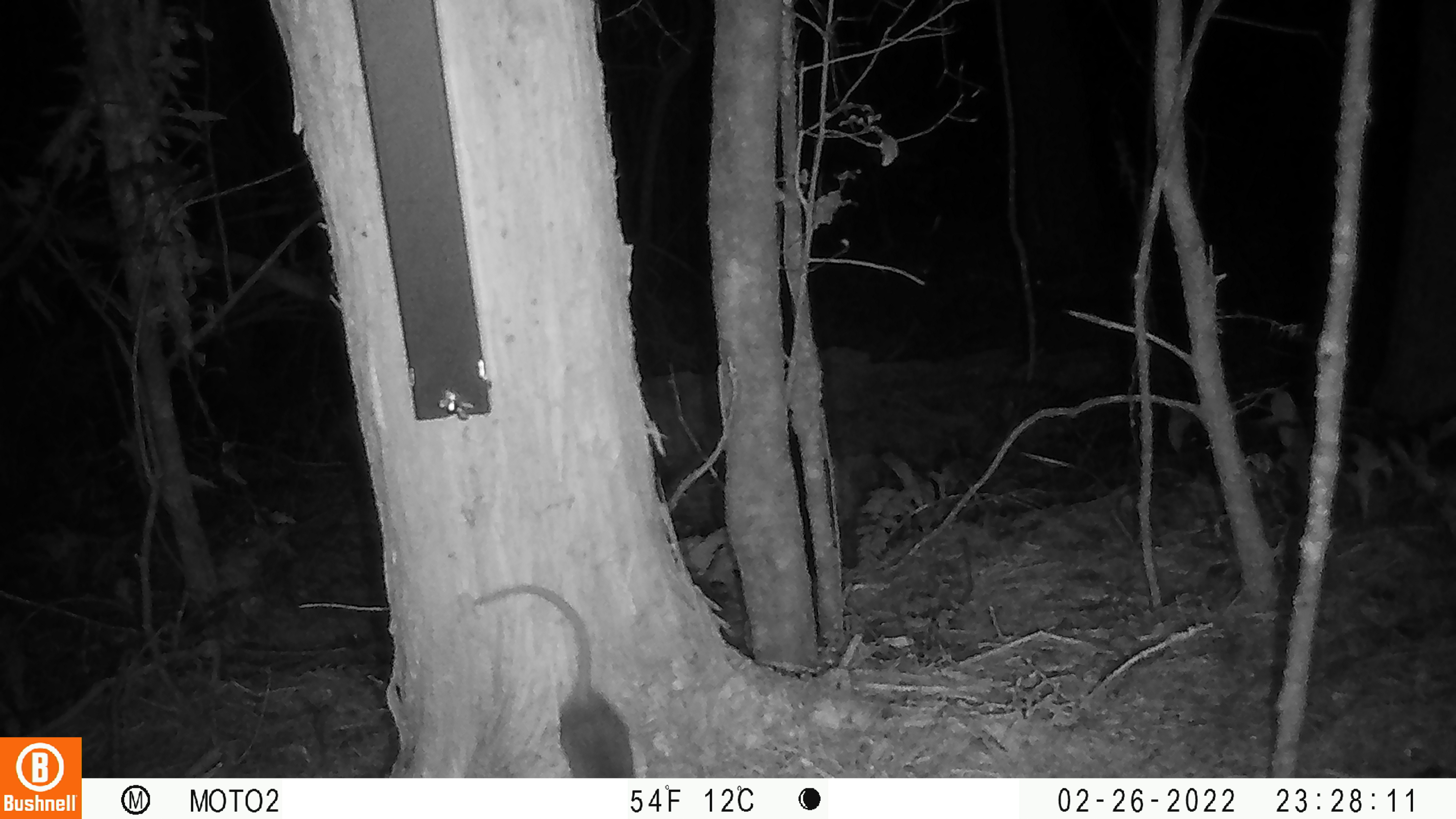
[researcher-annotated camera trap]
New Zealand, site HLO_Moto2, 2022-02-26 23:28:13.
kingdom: Animalia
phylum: Chordata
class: Mammalia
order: Rodentia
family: Muridae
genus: Rattus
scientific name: Rattus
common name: rat